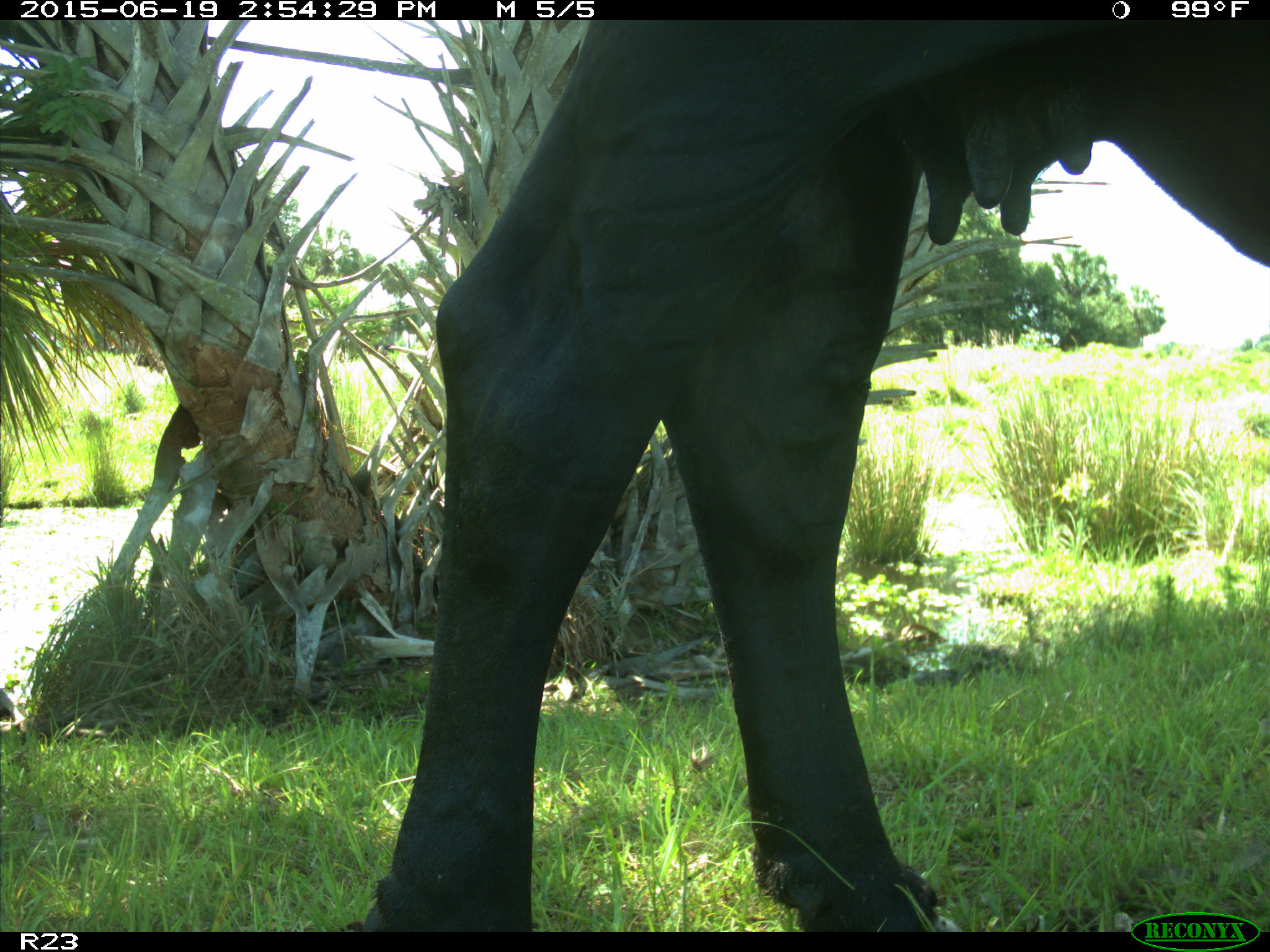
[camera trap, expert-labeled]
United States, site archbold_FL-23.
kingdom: Animalia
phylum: Chordata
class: Mammalia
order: Artiodactyla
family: Bovidae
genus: Bos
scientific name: Bos taurus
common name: domestic cow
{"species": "Bos taurus (domestic cow)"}